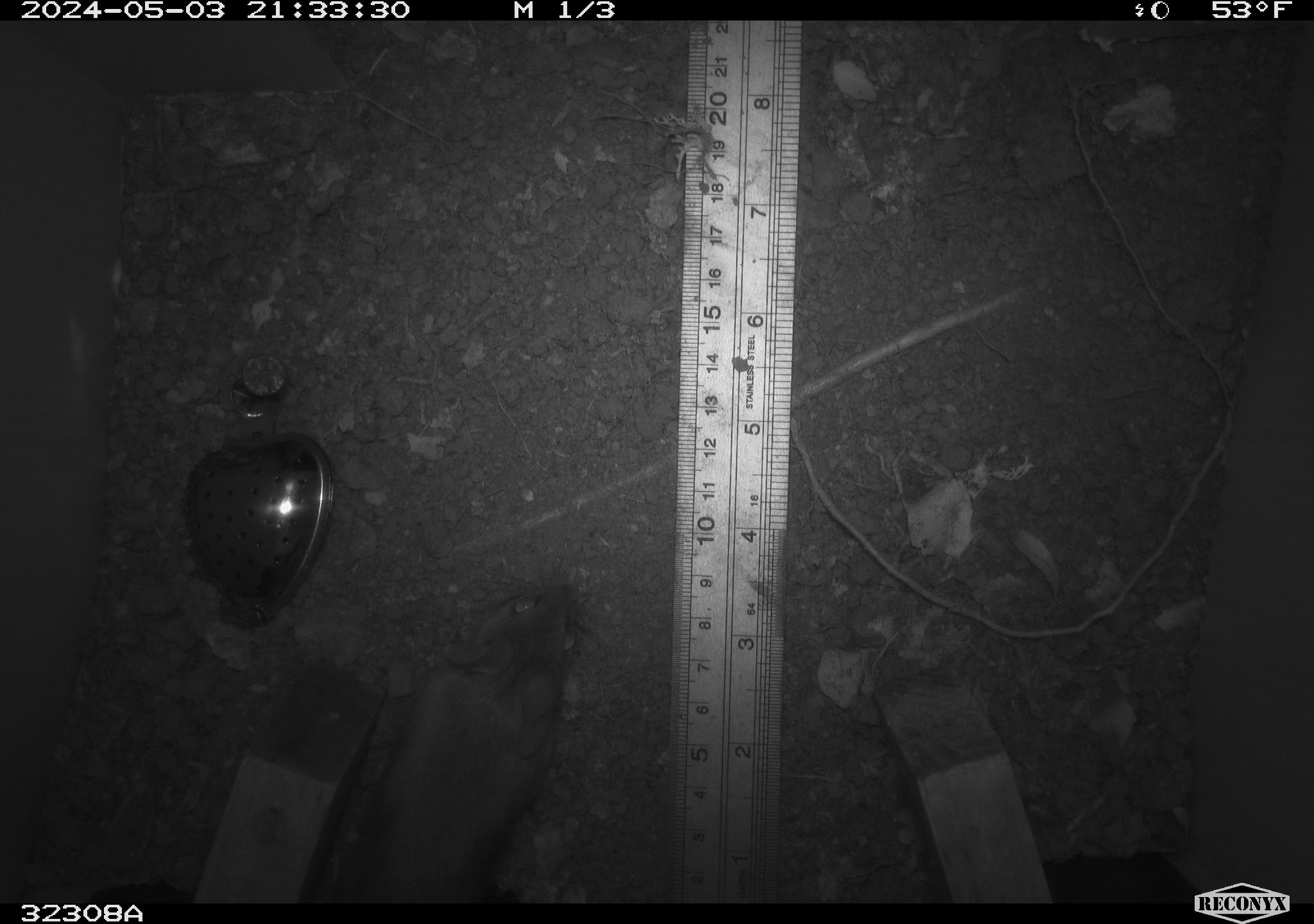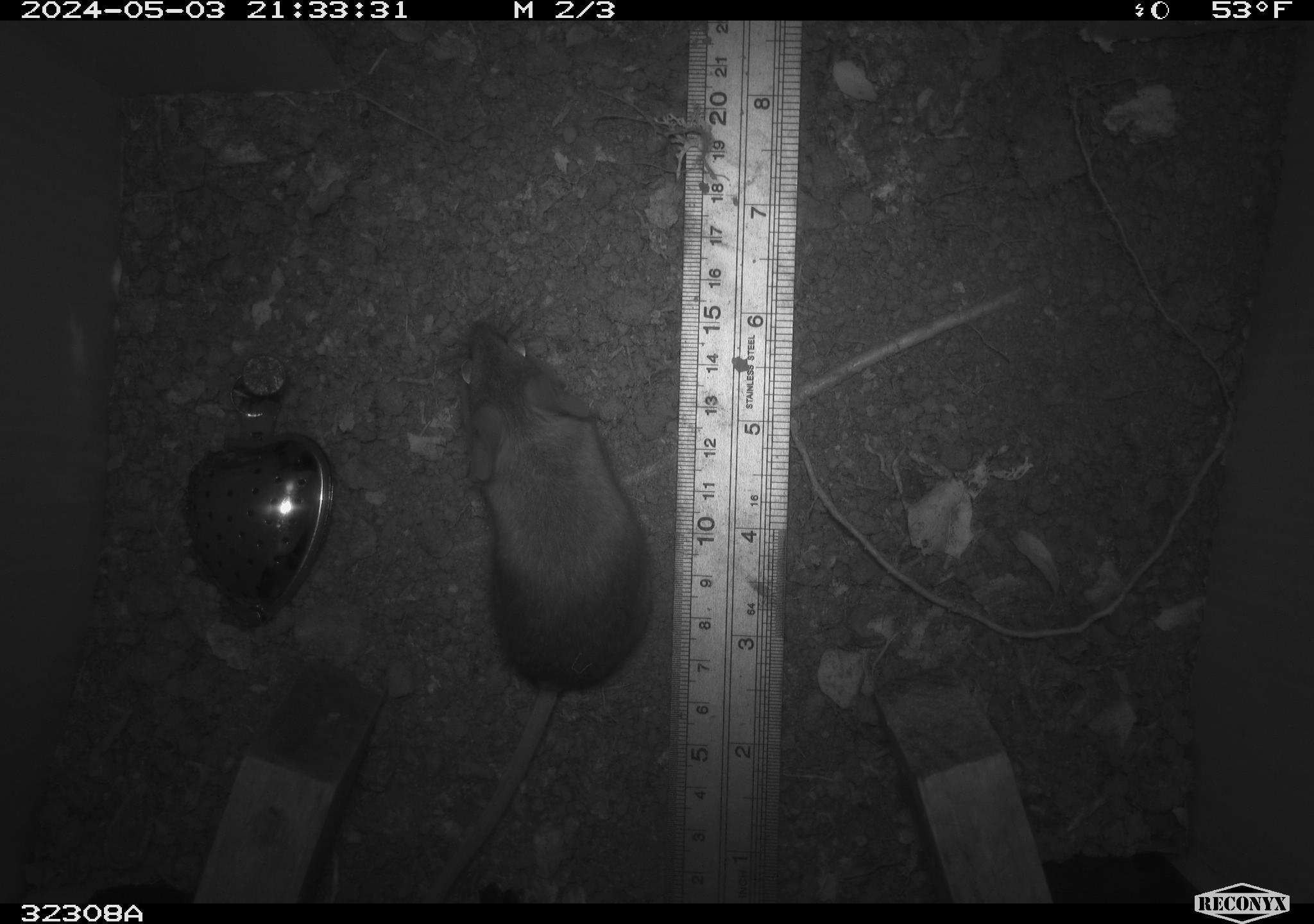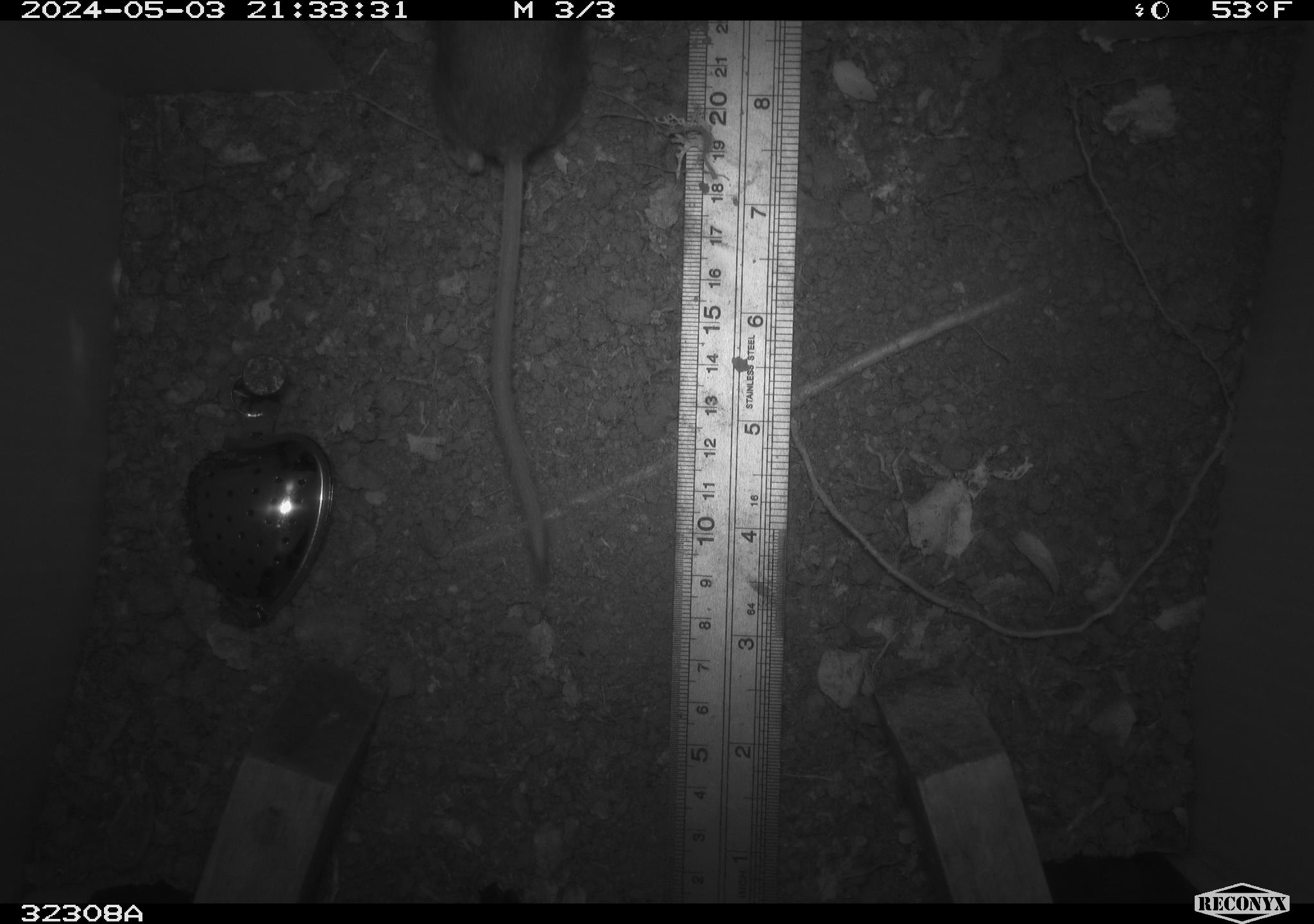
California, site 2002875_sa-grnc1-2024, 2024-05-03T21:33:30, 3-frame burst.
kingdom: Animalia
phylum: Chordata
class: Mammalia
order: Rodentia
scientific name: Rodentia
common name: rodent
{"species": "rodent (Rodentia)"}